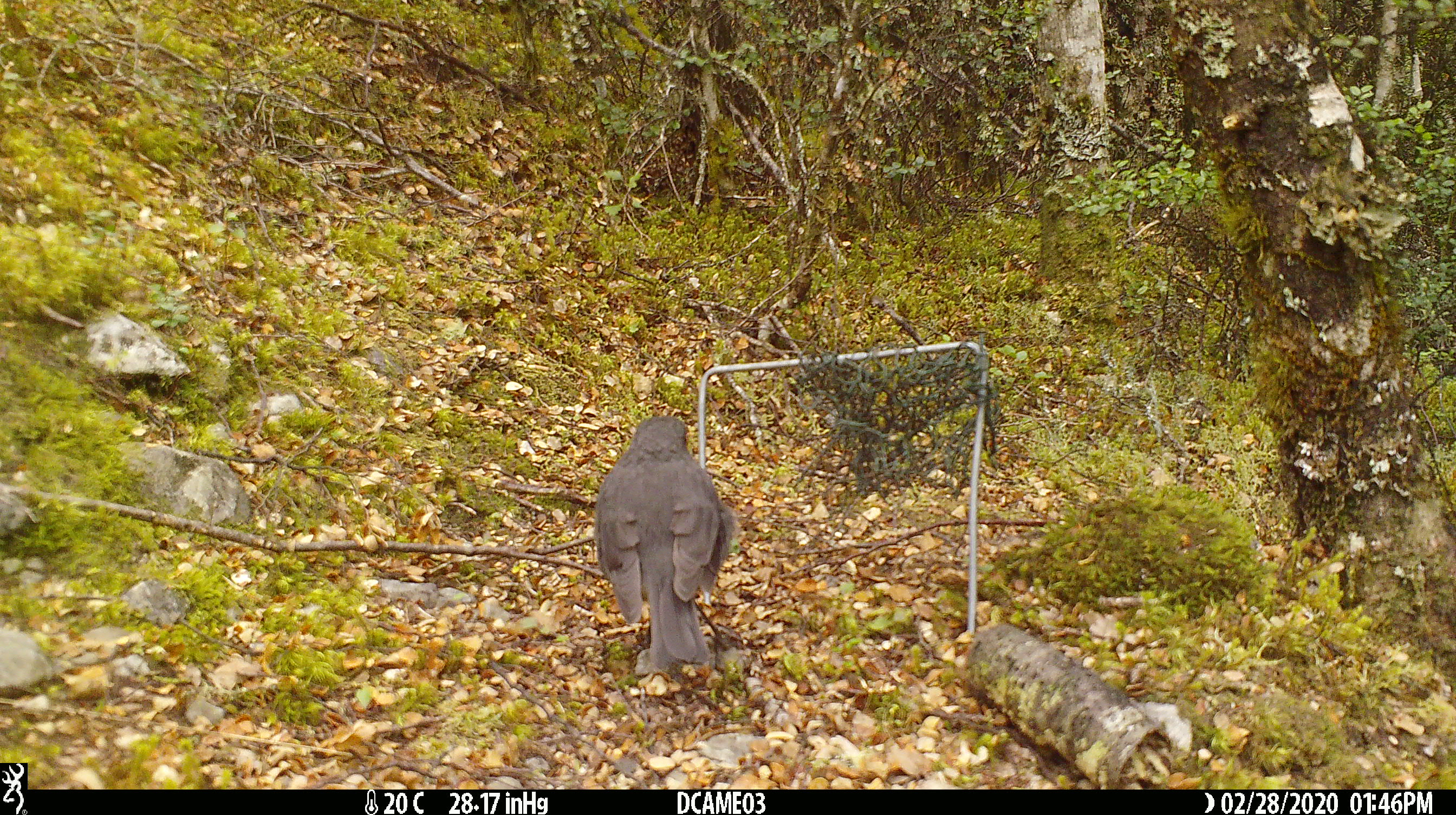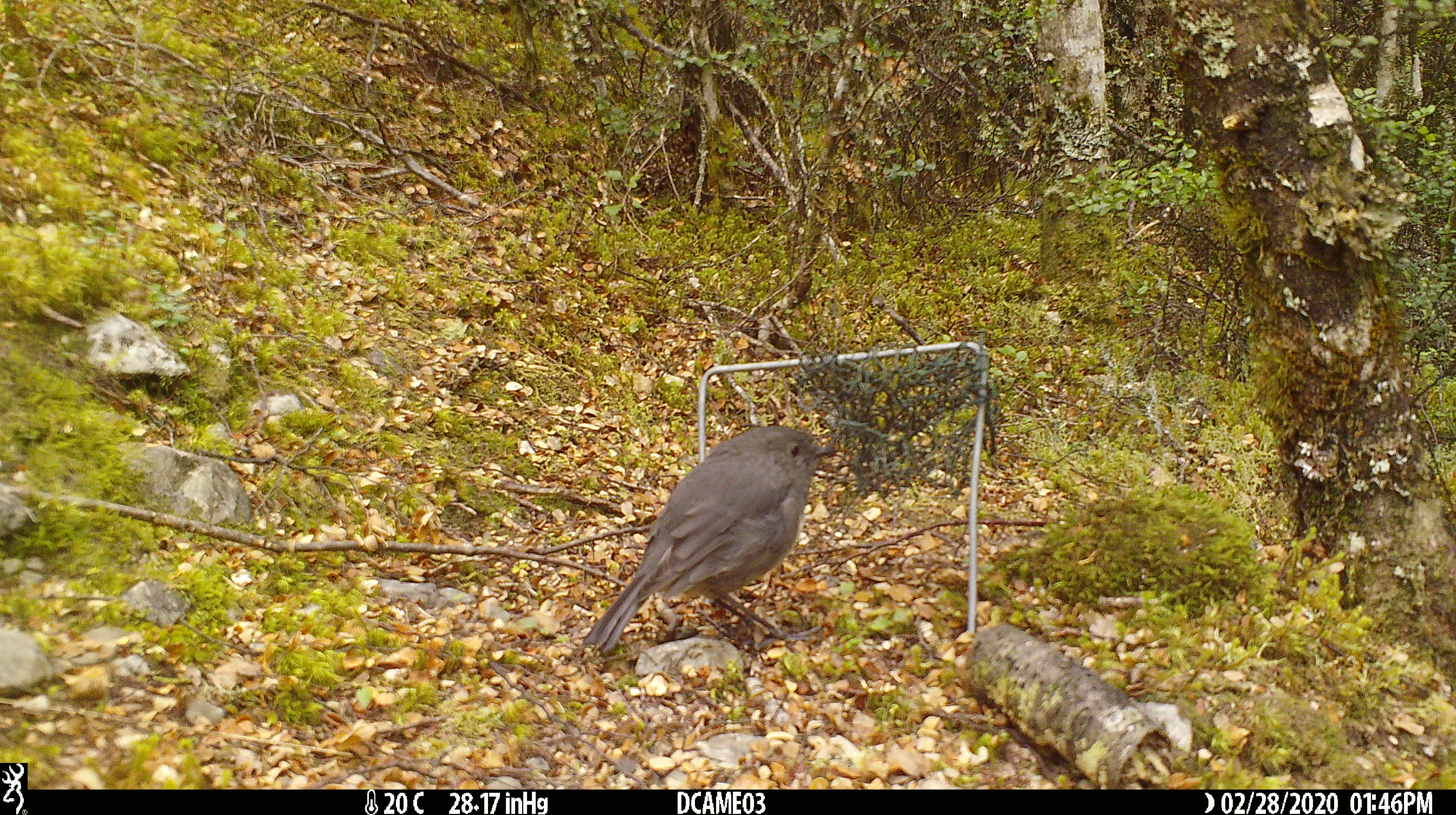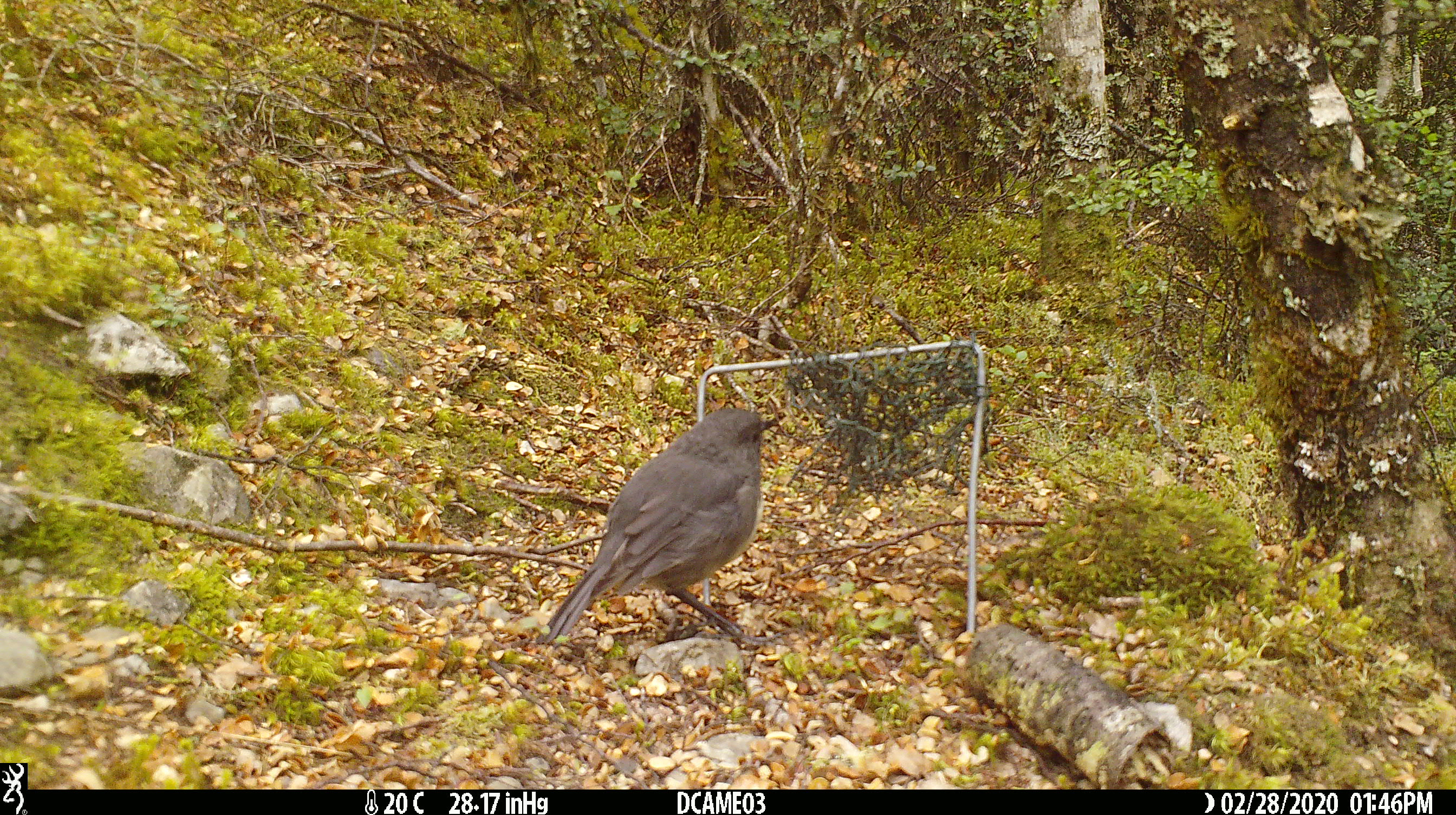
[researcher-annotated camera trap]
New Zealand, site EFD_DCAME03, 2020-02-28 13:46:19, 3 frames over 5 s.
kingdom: Animalia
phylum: Chordata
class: Aves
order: Passeriformes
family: Petroicidae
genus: Petroica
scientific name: Petroica australis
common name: new zealand robin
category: robin